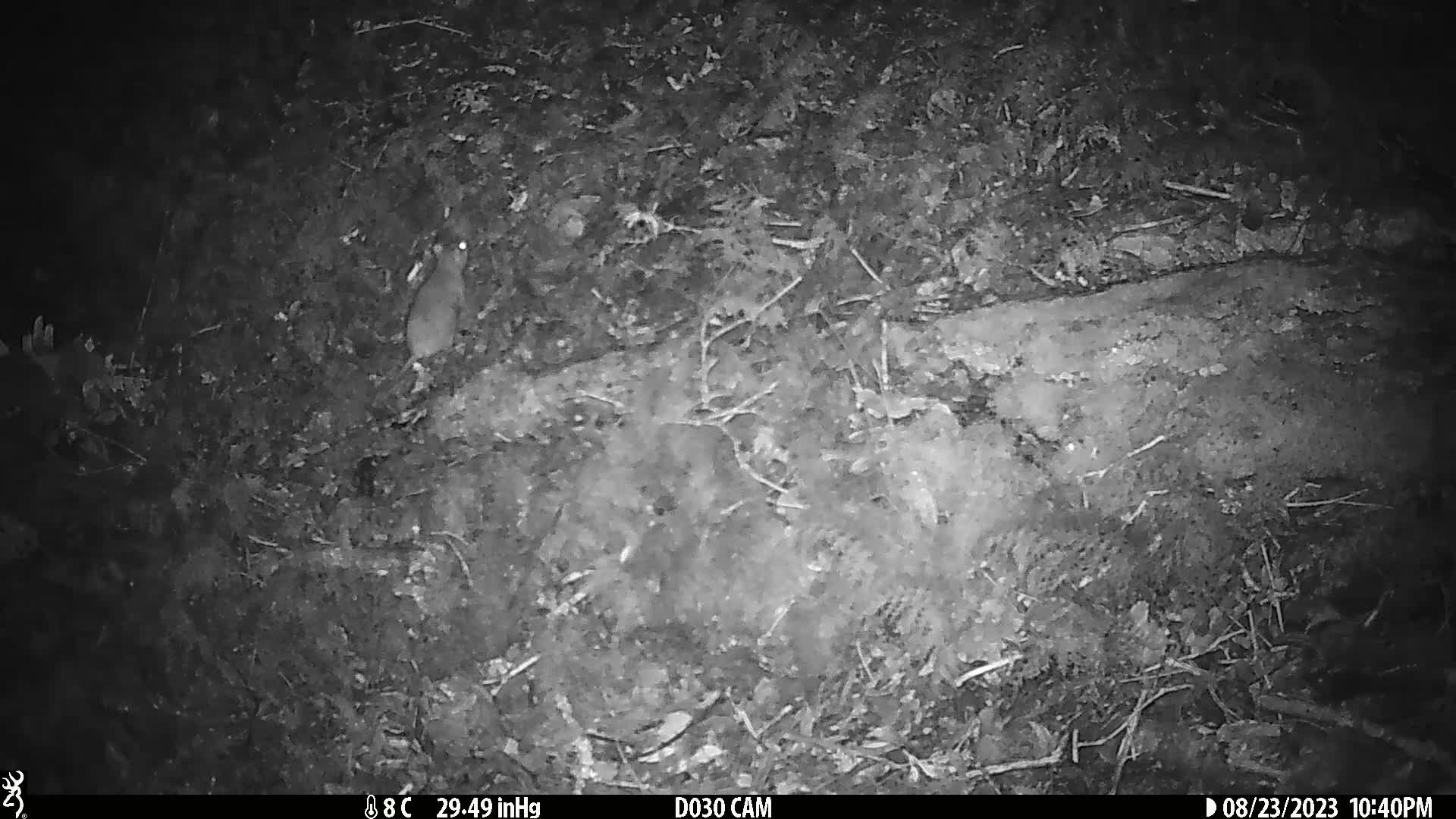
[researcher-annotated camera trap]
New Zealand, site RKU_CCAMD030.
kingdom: Animalia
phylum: Chordata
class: Mammalia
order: Rodentia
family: Muridae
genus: Rattus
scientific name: Rattus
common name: rat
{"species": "rat (Rattus)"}